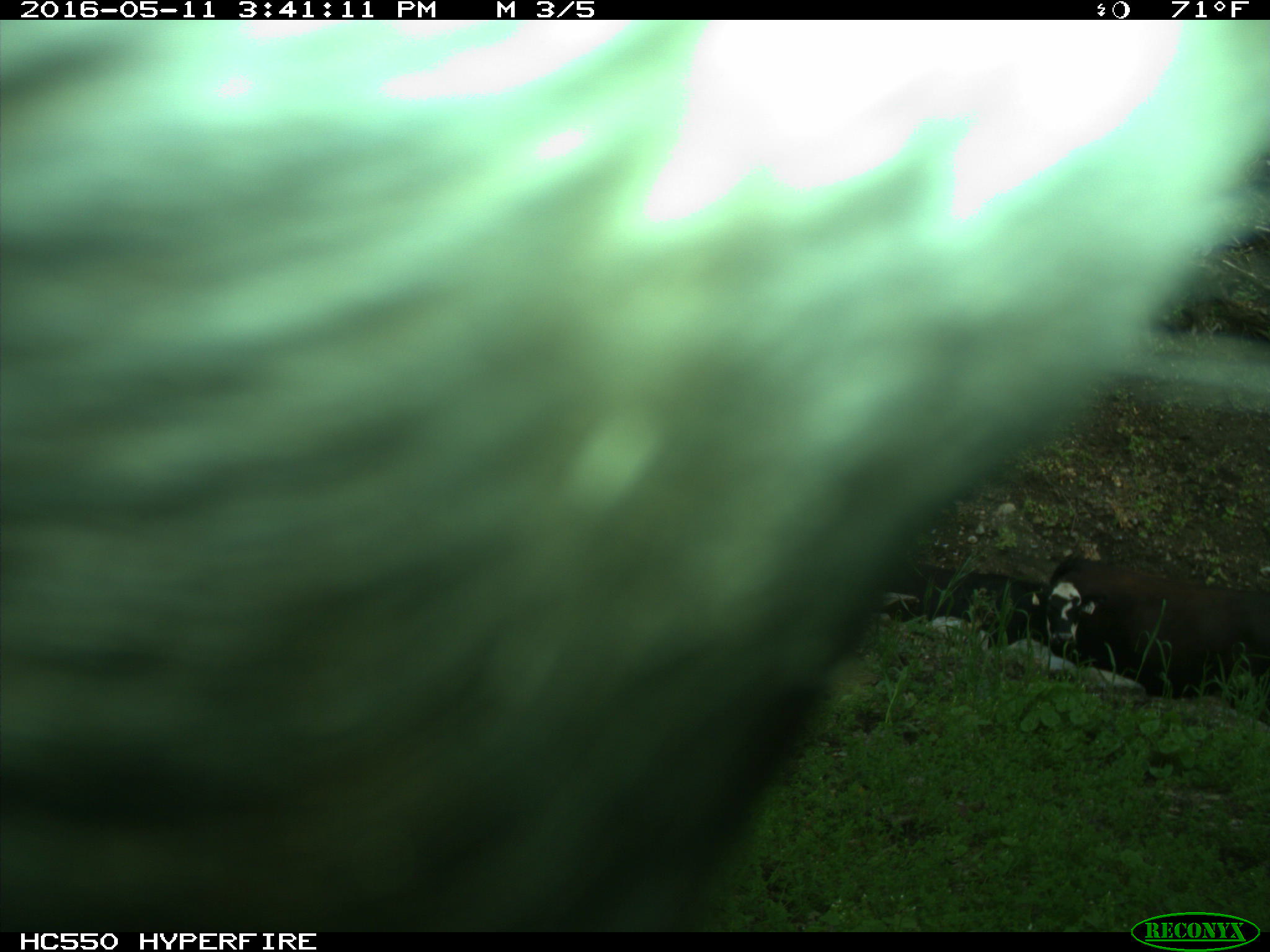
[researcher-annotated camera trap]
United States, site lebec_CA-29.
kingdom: Animalia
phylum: Chordata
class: Mammalia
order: Artiodactyla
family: Bovidae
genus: Bos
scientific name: Bos taurus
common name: domestic cow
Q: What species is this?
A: Bos taurus (domestic cow).